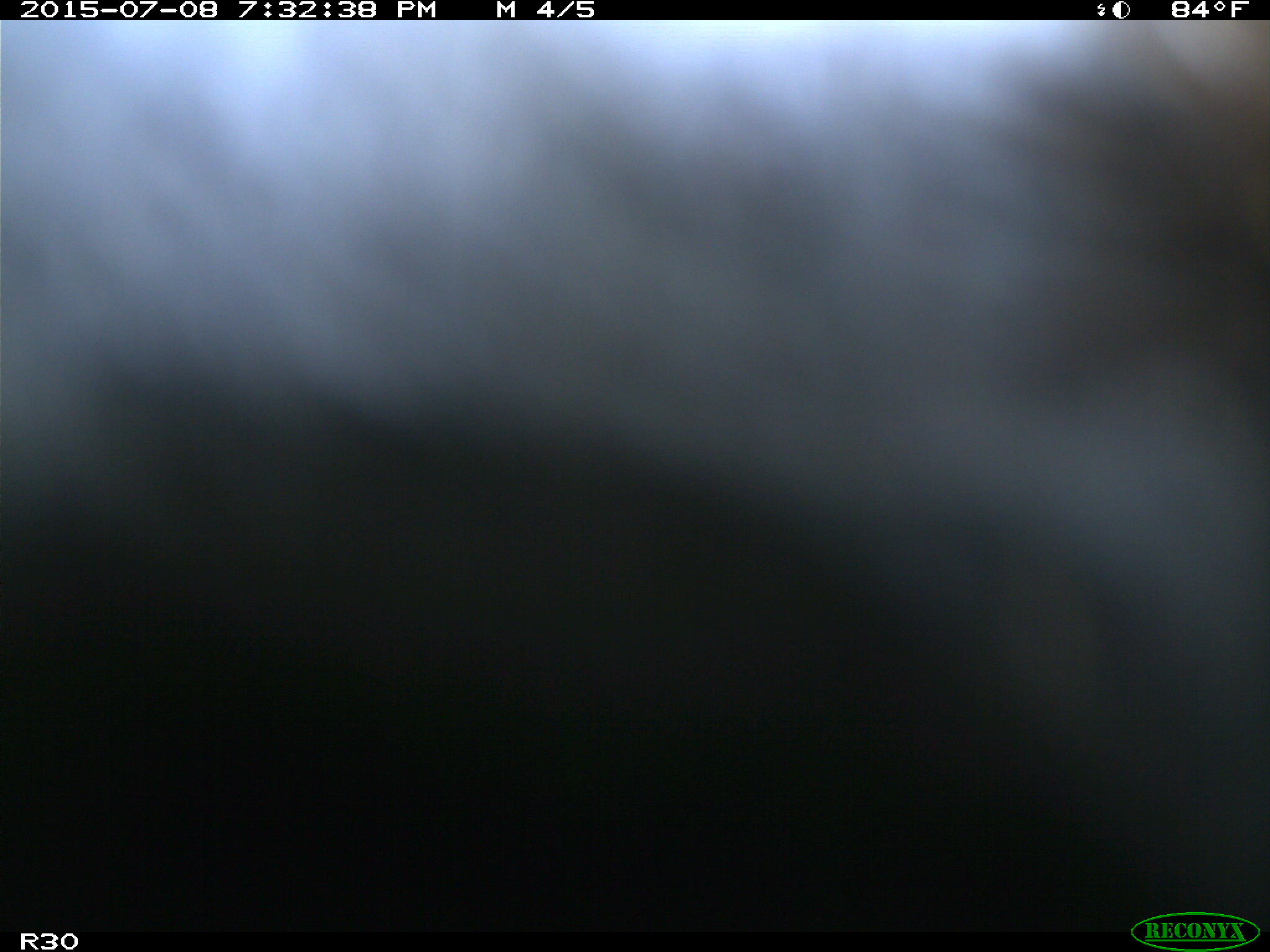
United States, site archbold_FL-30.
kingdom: Animalia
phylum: Chordata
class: Mammalia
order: Artiodactyla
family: Bovidae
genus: Bos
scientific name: Bos taurus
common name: domestic cow